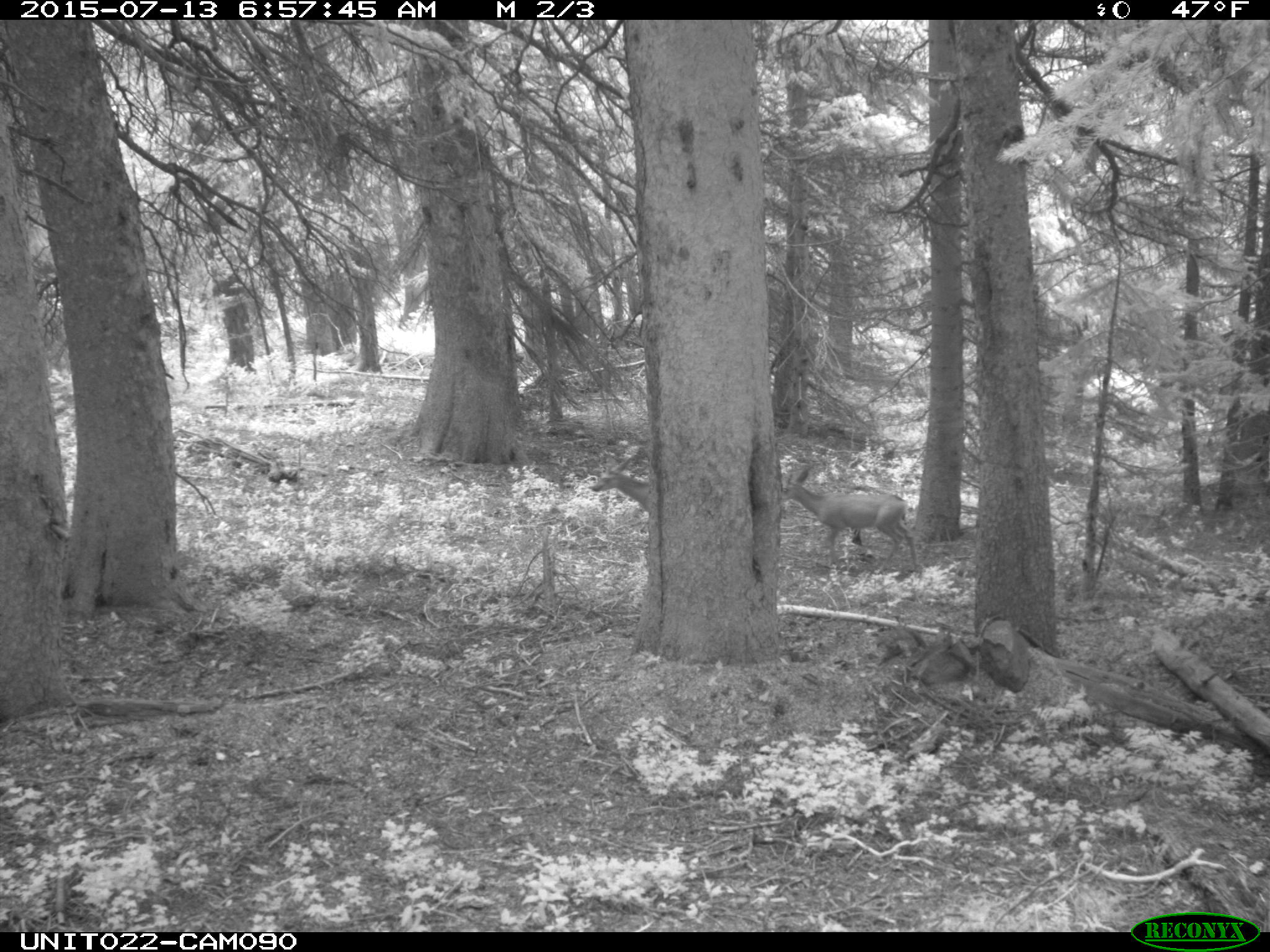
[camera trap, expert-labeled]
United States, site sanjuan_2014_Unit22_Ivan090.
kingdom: Animalia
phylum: Chordata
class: Mammalia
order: Artiodactyla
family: Cervidae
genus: Odocoileus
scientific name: Odocoileus hemionus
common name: mule deer